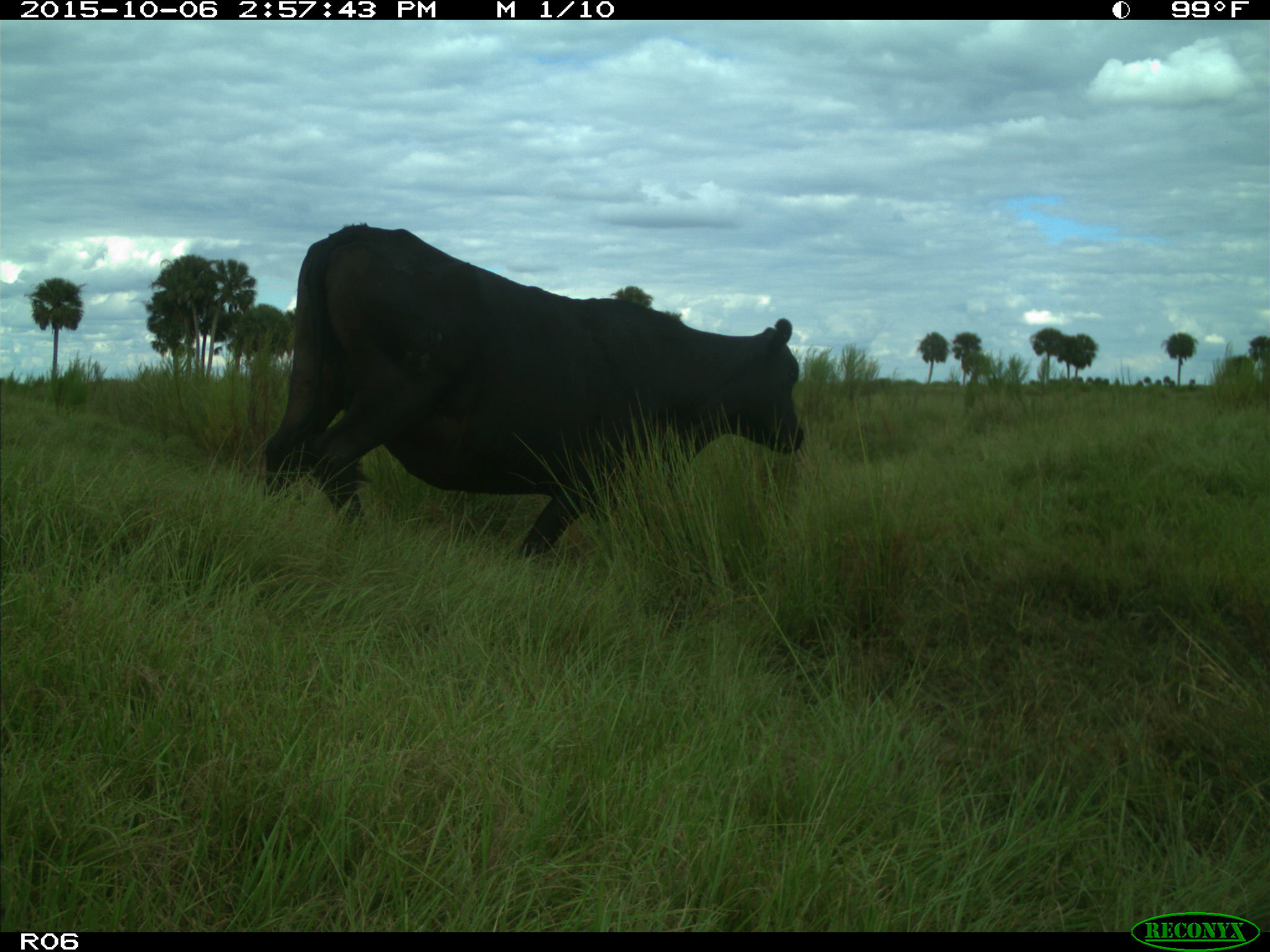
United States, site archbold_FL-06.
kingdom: Animalia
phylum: Chordata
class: Mammalia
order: Artiodactyla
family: Bovidae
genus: Bos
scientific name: Bos taurus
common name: domestic cow